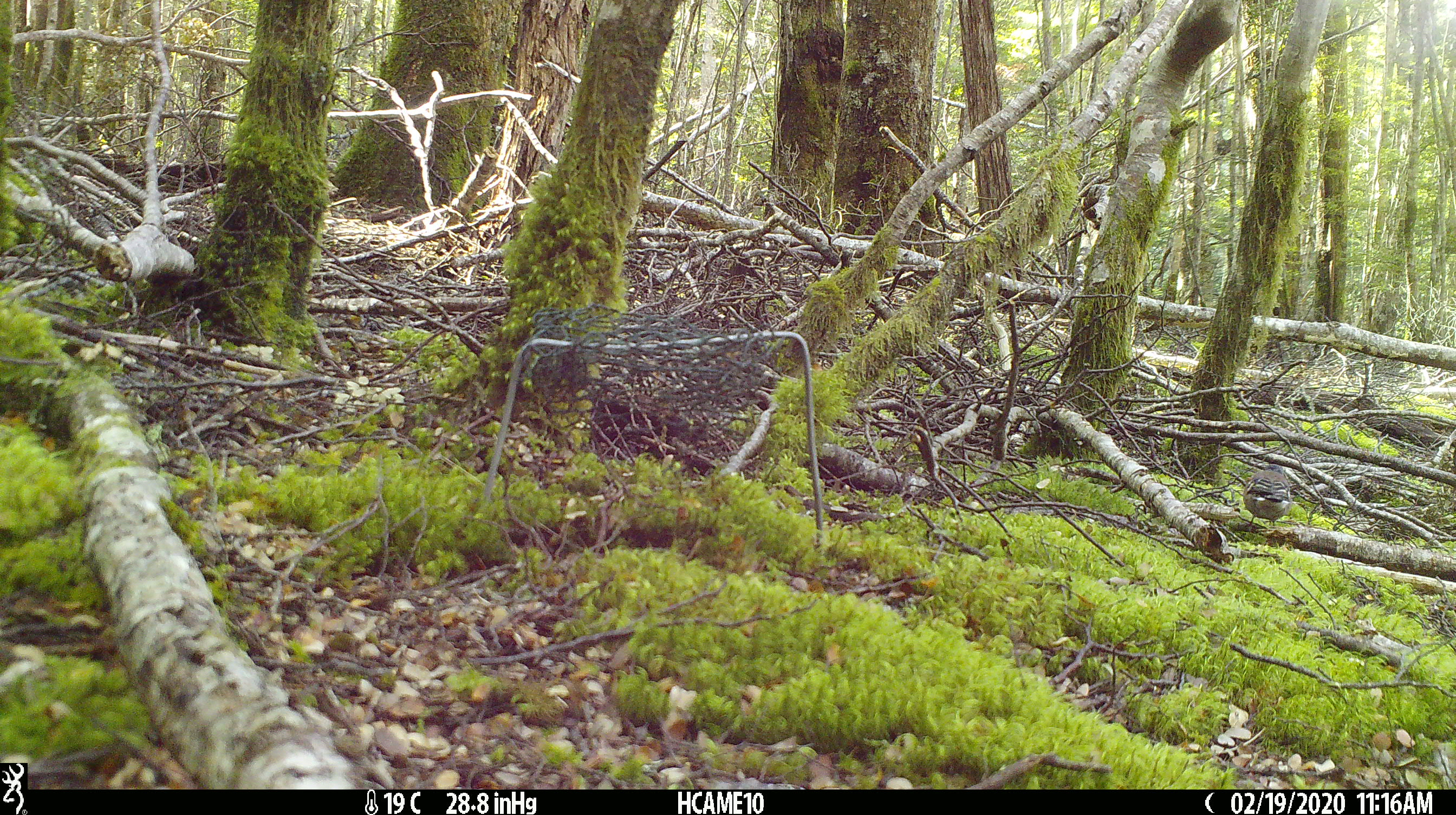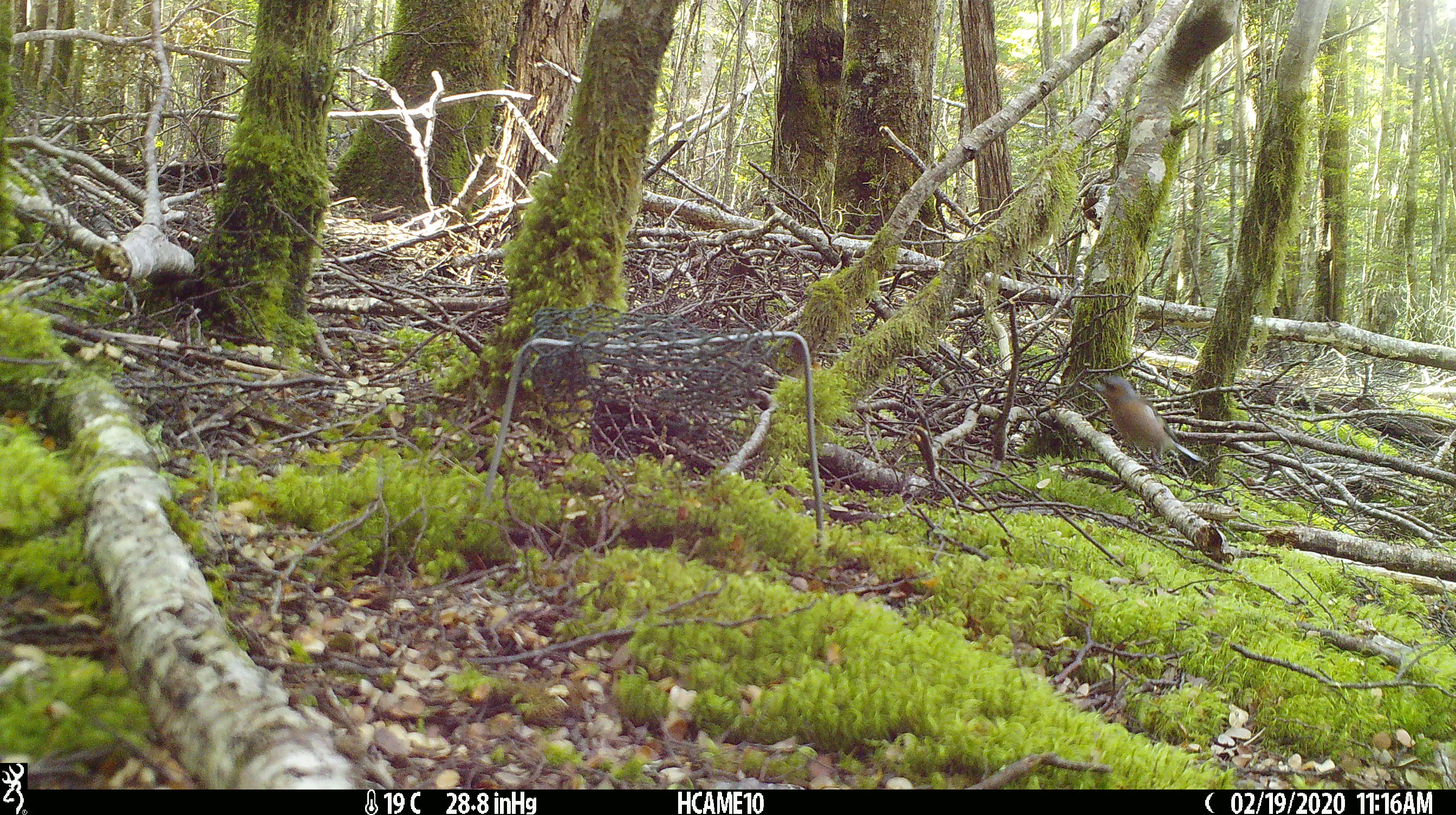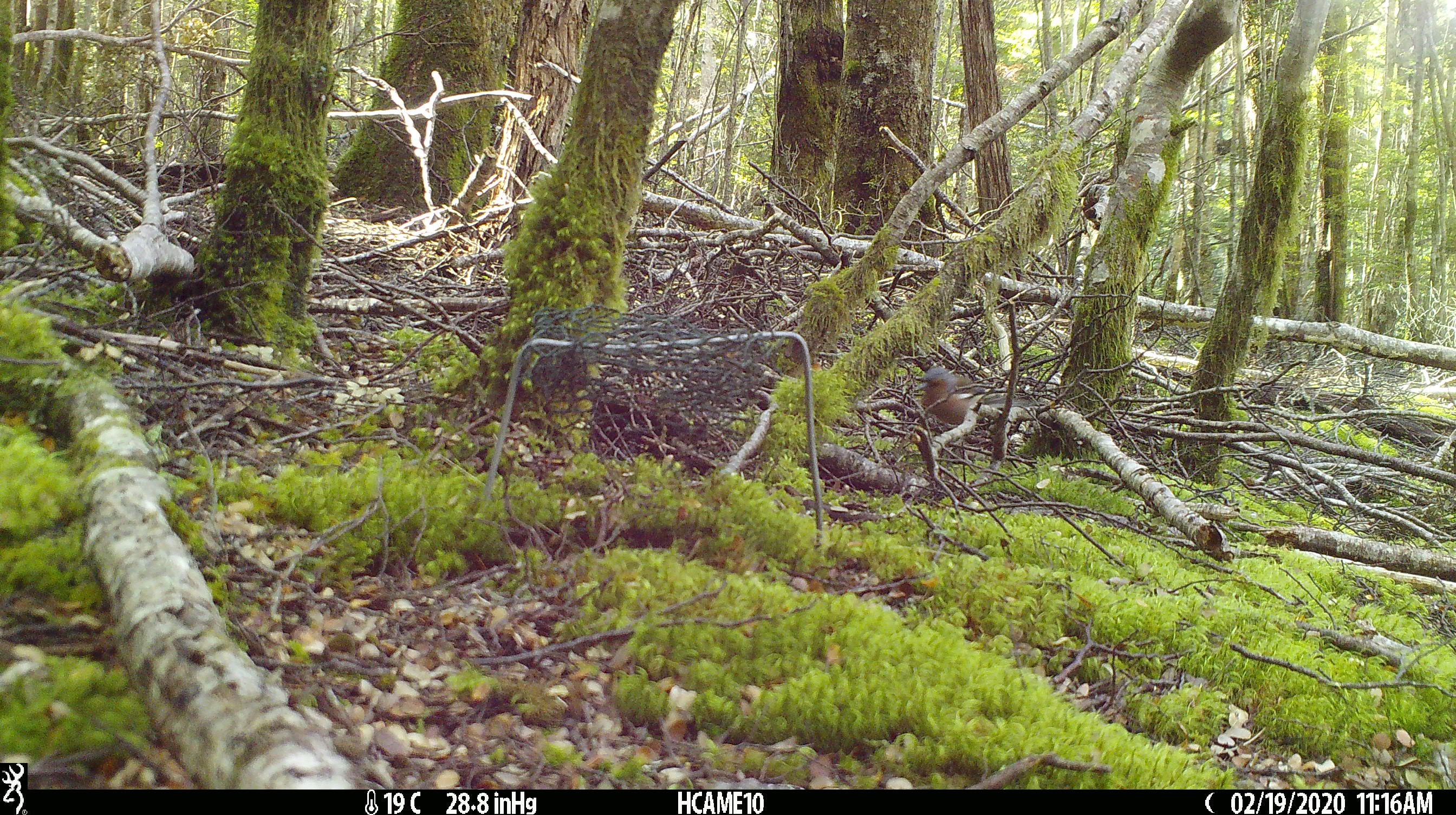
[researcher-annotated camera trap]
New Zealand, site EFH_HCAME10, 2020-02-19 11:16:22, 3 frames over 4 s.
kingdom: Animalia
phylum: Chordata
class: Aves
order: Passeriformes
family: Fringillidae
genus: Fringilla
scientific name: Fringilla coelebs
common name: common chaffinch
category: chaffinch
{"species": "chaffinch (common chaffinch) (Fringilla coelebs)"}